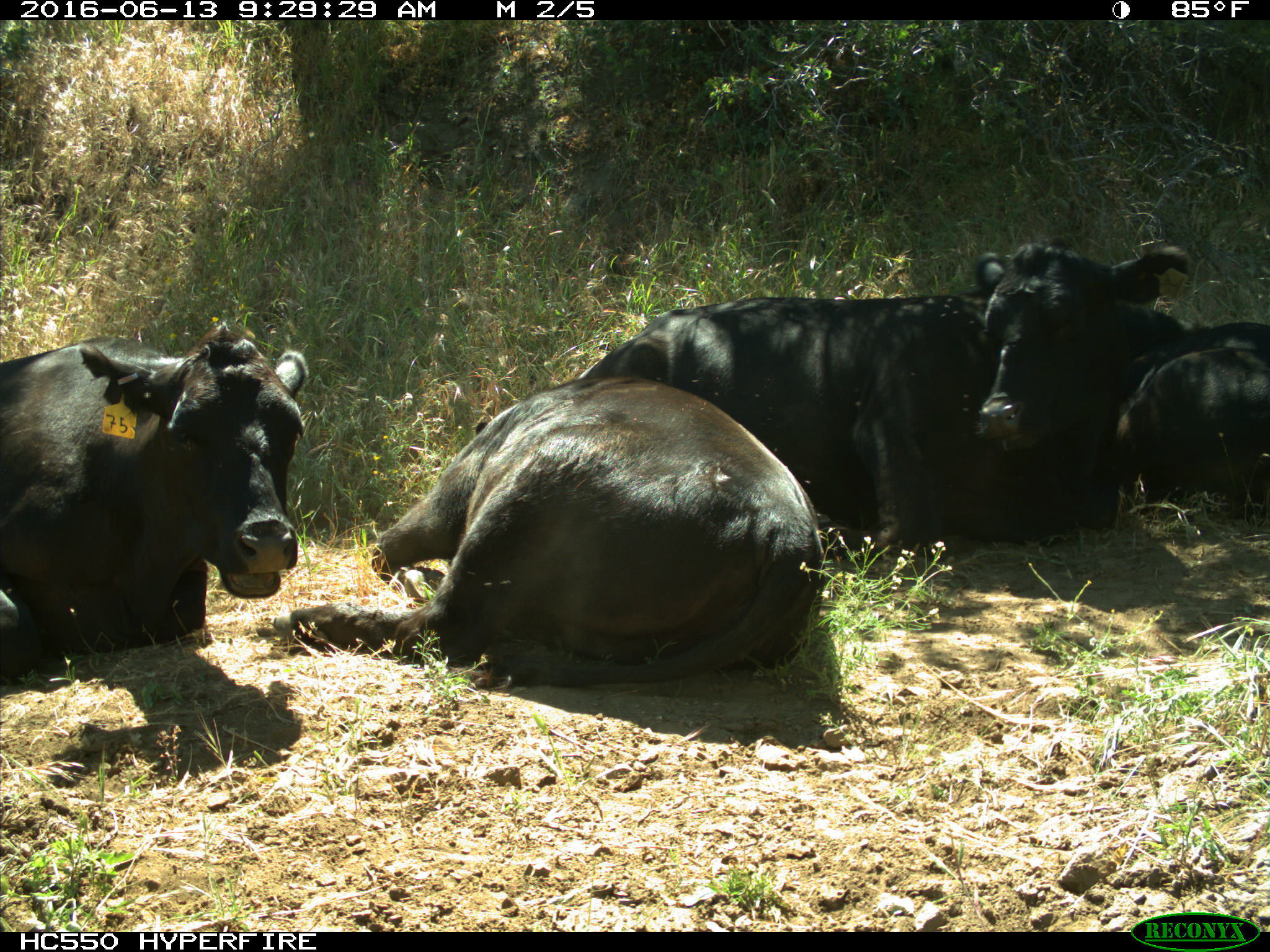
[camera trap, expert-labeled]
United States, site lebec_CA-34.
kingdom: Animalia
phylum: Chordata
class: Mammalia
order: Artiodactyla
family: Bovidae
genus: Bos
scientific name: Bos taurus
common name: domestic cow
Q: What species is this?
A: Bos taurus (domestic cow).